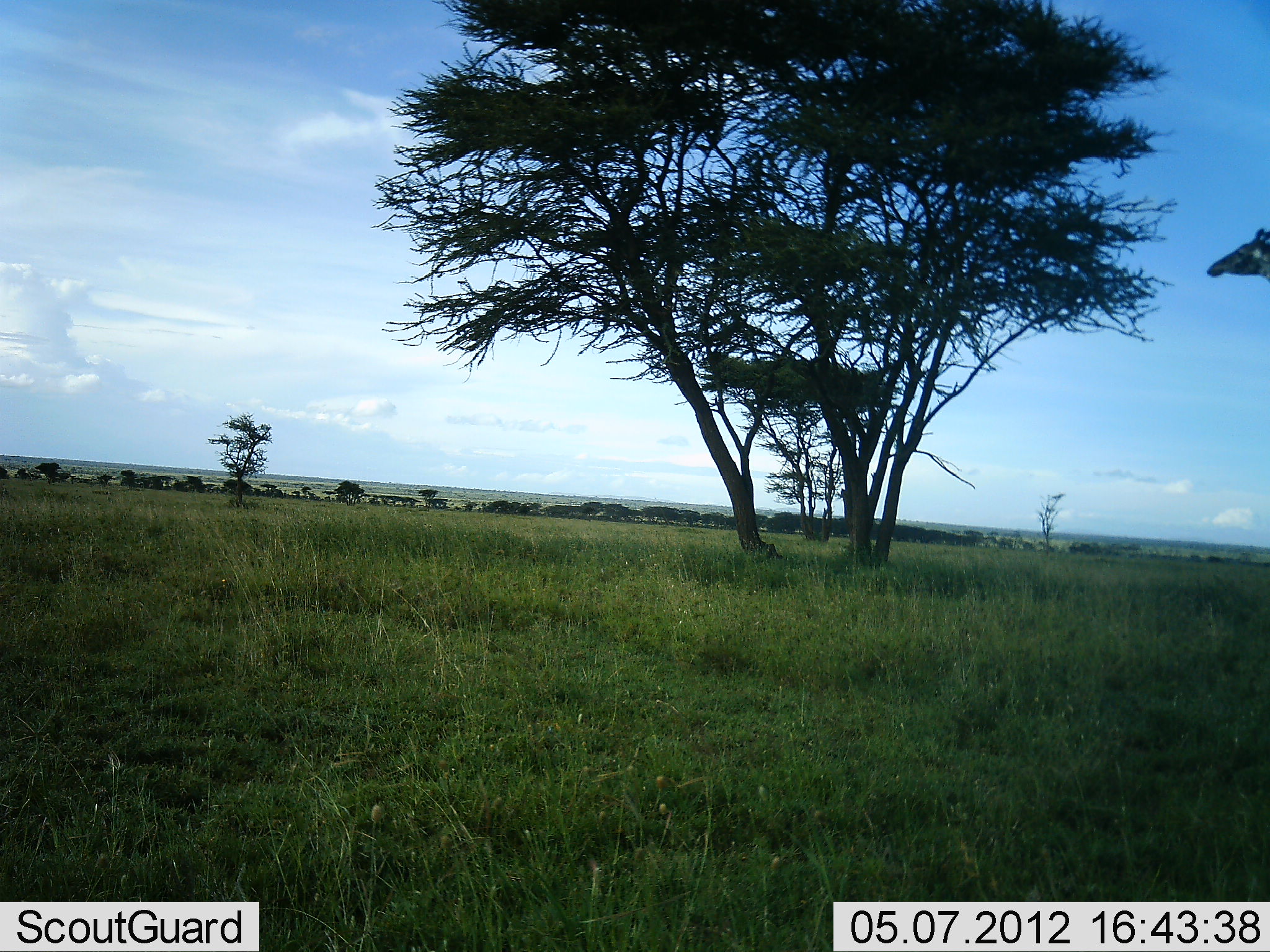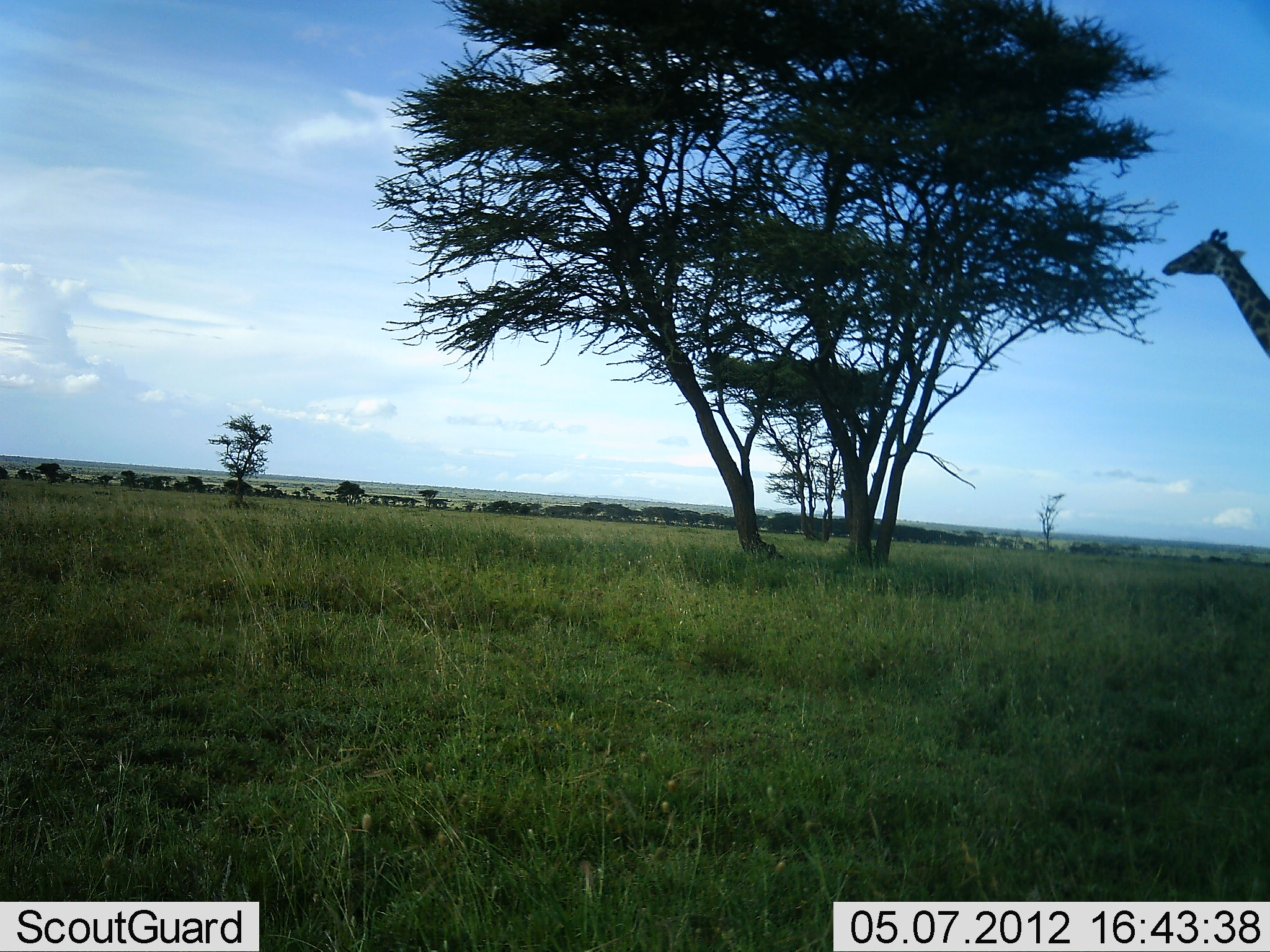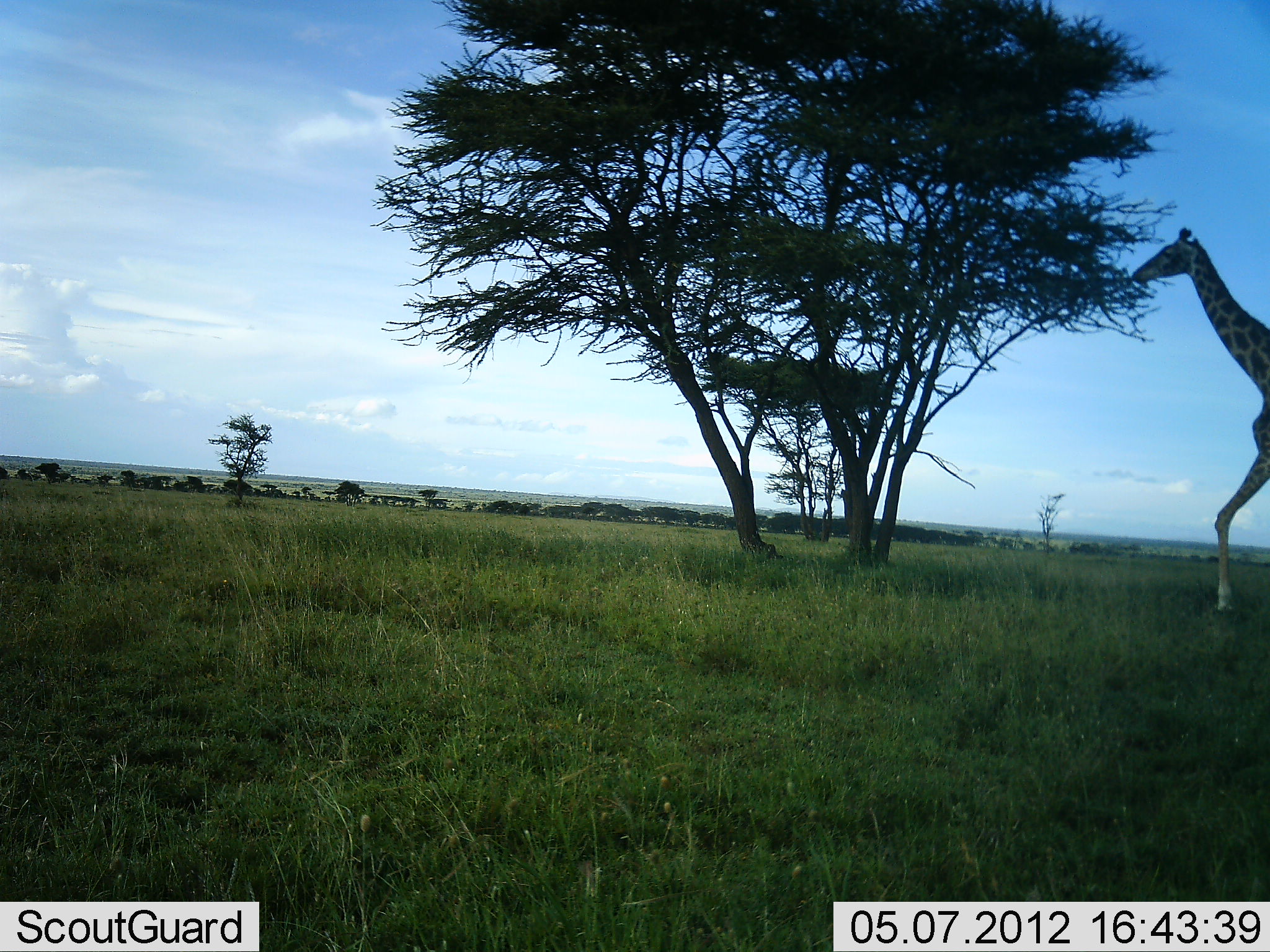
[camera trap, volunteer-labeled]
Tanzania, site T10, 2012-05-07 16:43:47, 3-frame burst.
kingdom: Animalia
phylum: Chordata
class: Mammalia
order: Artiodactyla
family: Giraffidae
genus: Giraffa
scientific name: Giraffa camelopardalis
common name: giraffe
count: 1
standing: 0%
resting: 0%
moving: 90%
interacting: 0%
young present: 0%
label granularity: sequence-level